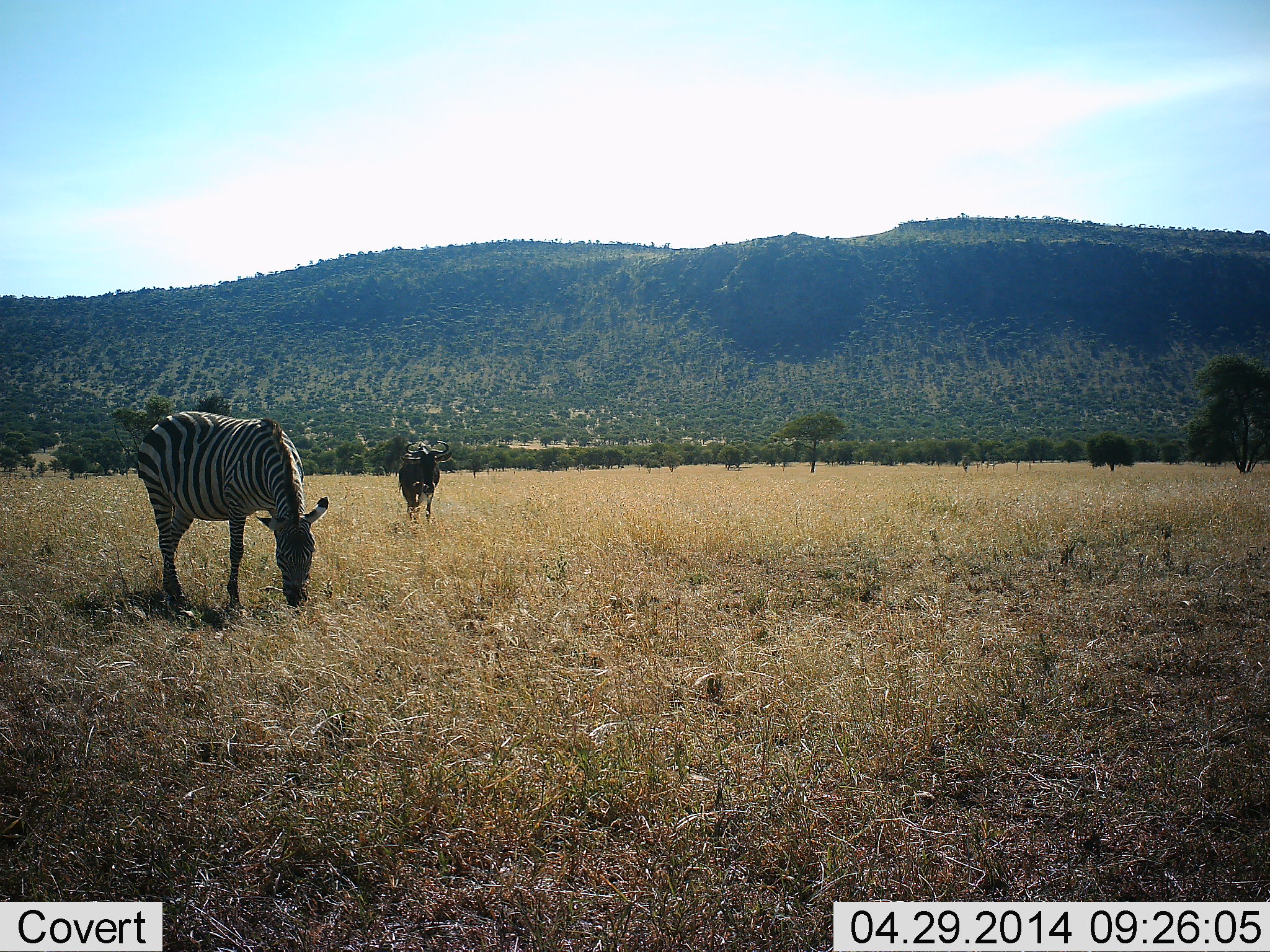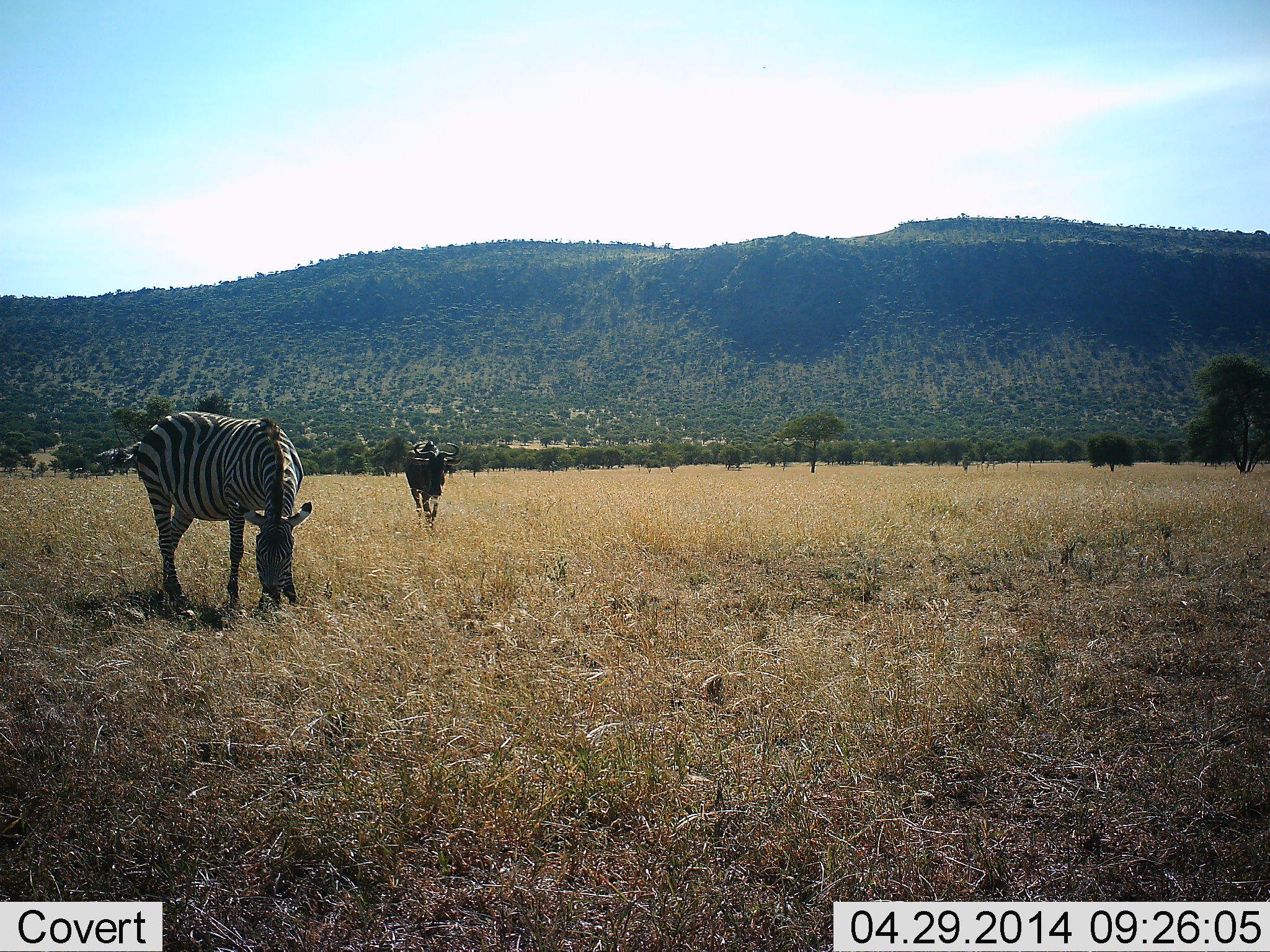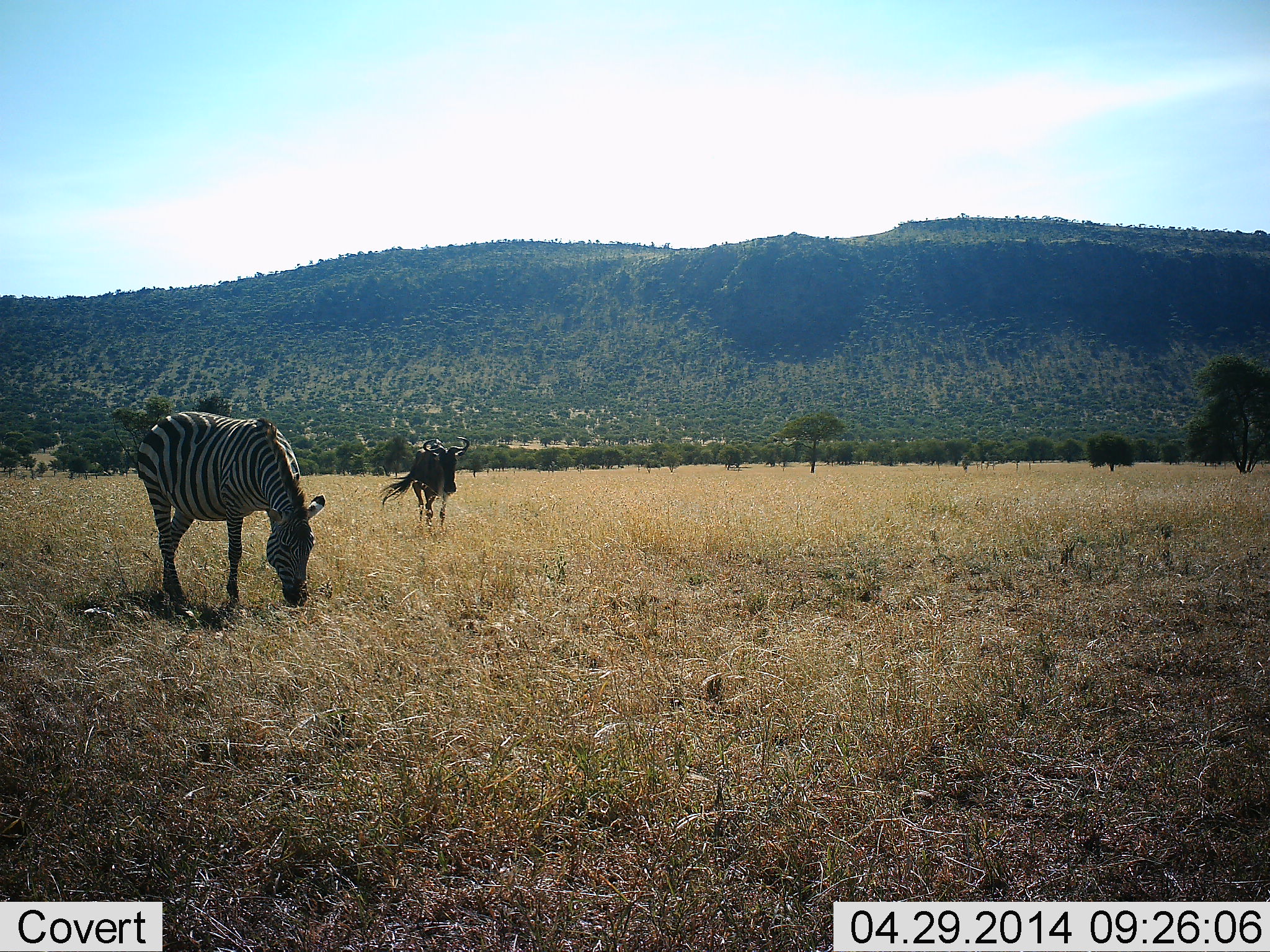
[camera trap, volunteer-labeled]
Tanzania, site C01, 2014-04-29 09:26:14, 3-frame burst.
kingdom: Animalia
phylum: Chordata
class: Mammalia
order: Artiodactyla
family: Bovidae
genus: Connochaetes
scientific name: Connochaetes taurinus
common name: blue wildebeest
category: wildebeest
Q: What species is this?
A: Wildebeest (blue wildebeest) (Connochaetes taurinus).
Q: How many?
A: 1.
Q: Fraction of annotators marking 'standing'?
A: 13%.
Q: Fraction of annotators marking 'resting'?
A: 0%.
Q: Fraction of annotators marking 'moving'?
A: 82%.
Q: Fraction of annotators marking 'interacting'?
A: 0%.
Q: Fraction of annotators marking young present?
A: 0%.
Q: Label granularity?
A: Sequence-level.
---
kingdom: Animalia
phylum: Chordata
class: Mammalia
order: Perissodactyla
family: Equidae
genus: Equus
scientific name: Equus quagga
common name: plains zebra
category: zebra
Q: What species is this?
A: Zebra (plains zebra) (Equus quagga).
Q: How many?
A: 1.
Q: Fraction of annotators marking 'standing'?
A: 16%.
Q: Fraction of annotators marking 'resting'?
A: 0%.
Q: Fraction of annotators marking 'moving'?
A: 14%.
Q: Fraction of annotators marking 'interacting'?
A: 0%.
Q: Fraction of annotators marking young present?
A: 0%.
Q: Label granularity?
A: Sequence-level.